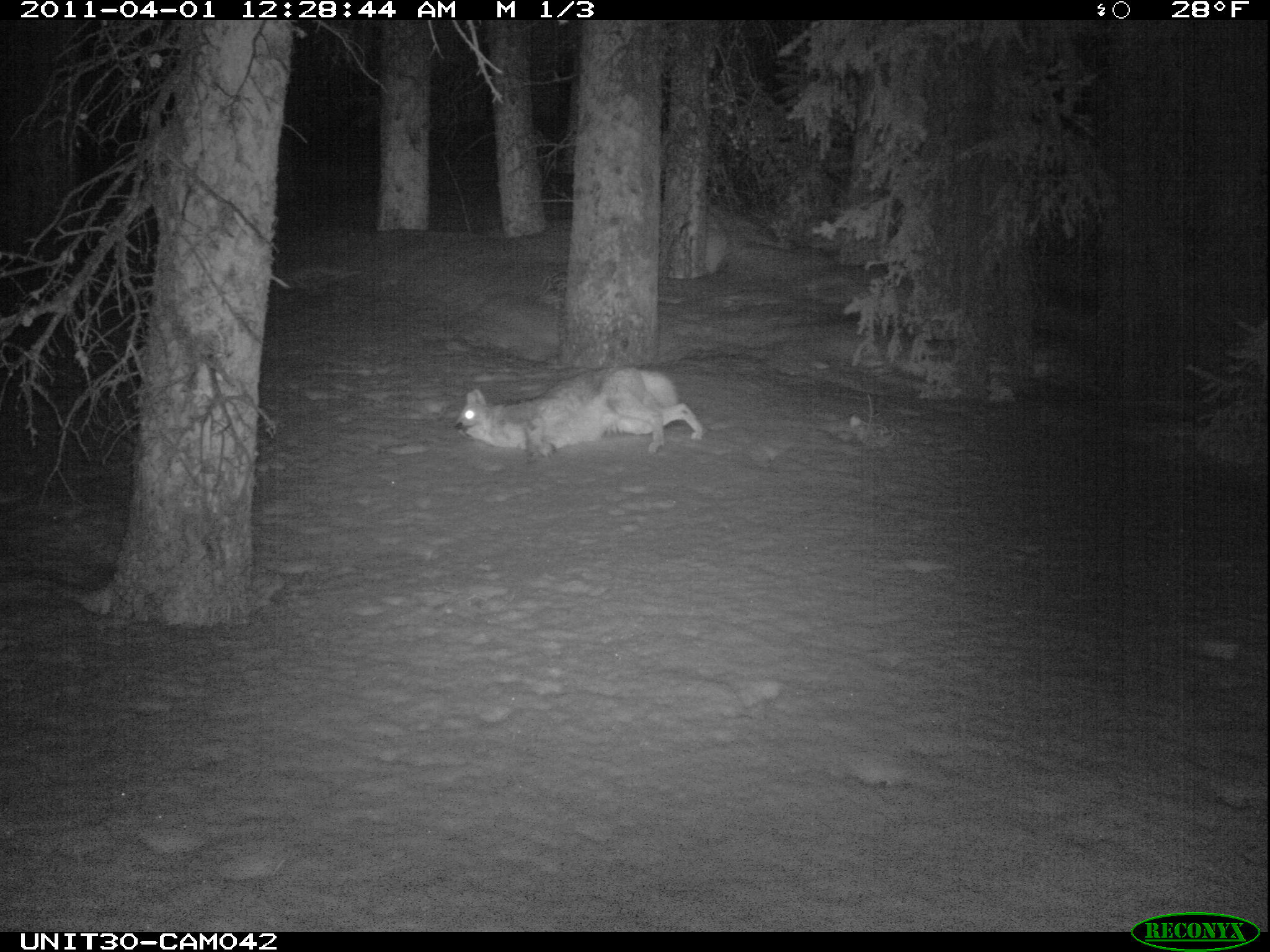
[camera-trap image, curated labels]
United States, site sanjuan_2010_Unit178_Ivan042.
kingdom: Animalia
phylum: Chordata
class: Mammalia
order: Carnivora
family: Canidae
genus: Canis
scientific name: Canis latrans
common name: coyote